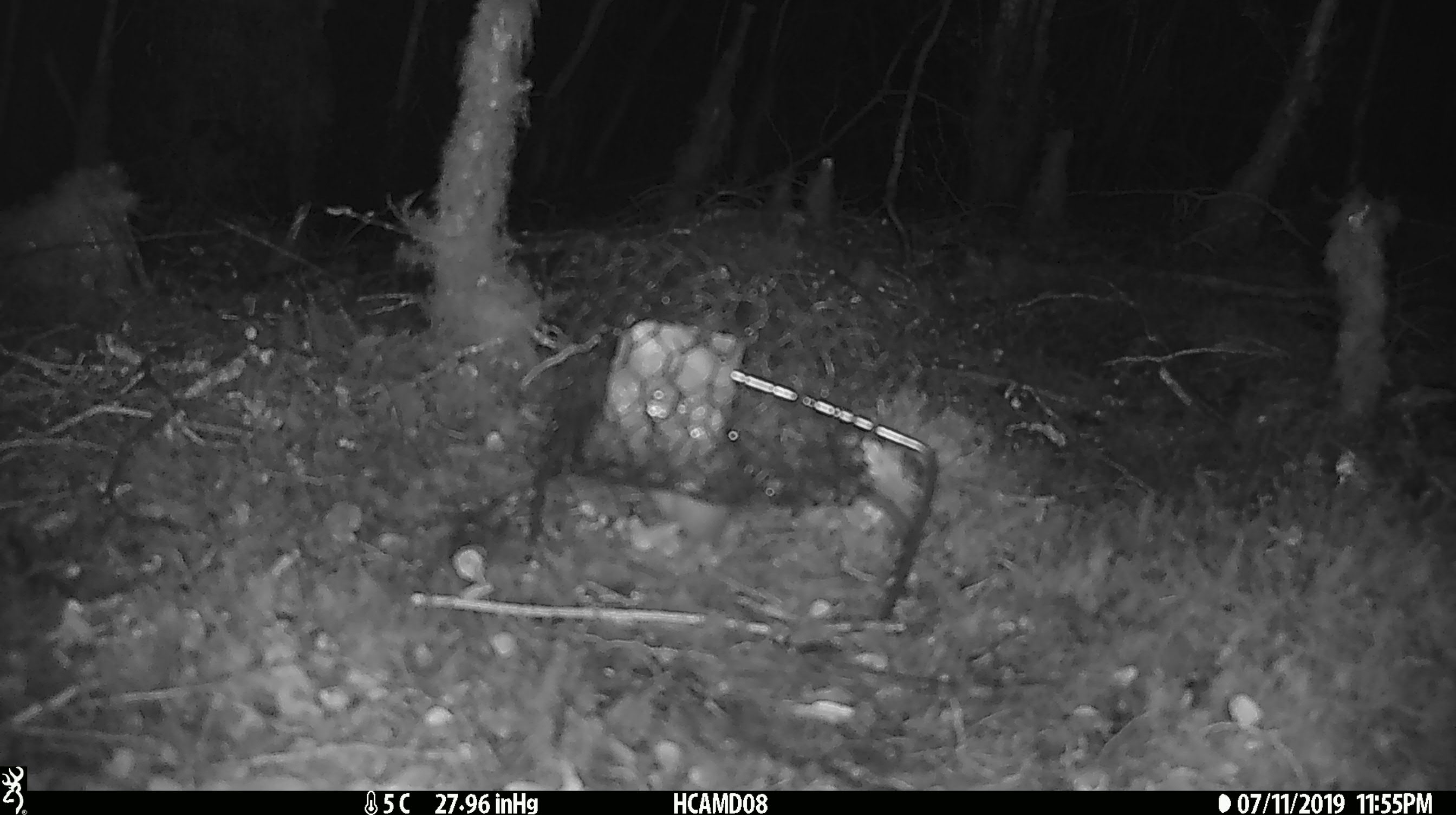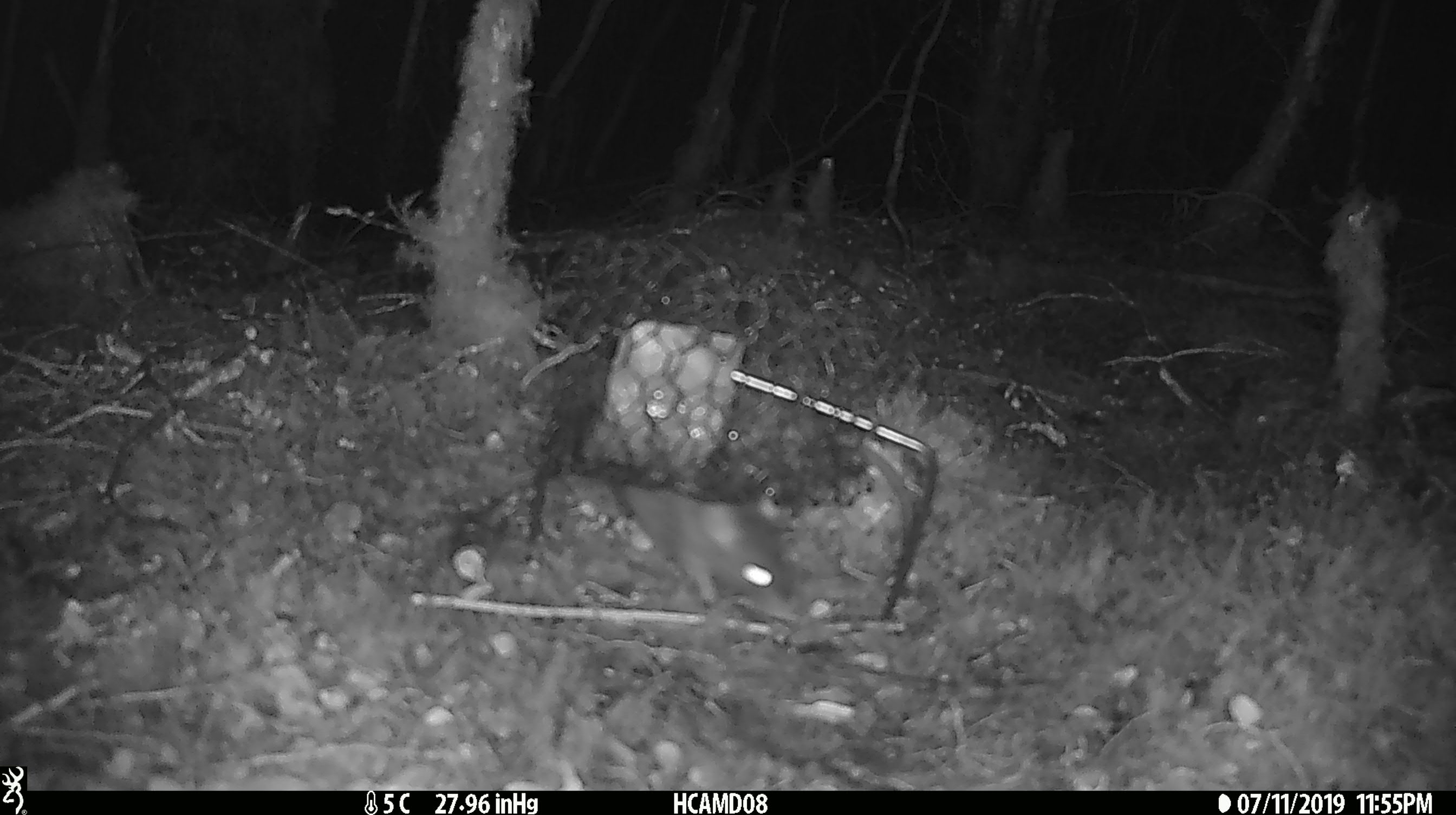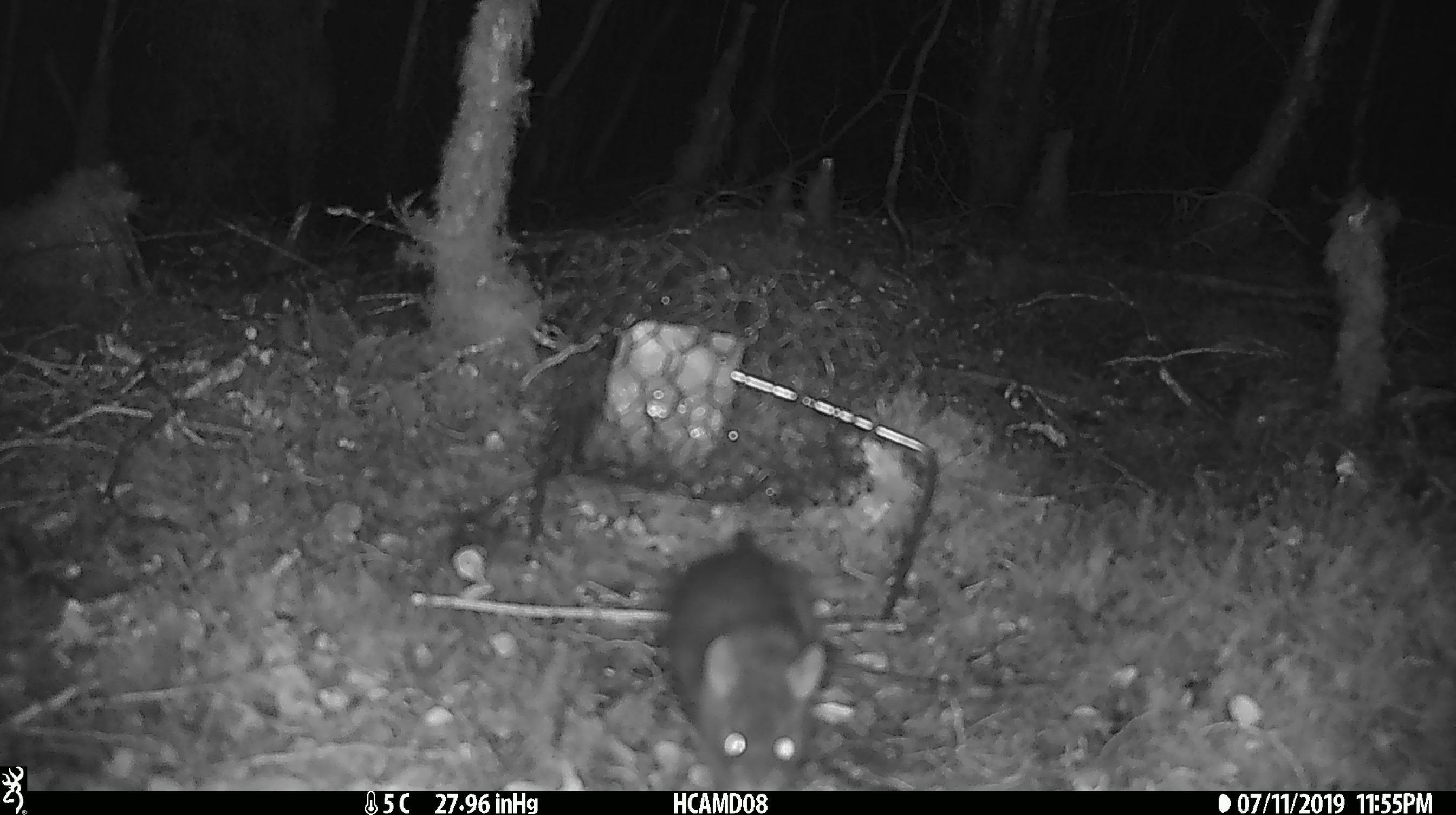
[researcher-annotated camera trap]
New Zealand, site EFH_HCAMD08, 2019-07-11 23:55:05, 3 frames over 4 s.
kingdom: Animalia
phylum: Chordata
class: Mammalia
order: Rodentia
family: Muridae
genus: Rattus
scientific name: Rattus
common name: rat